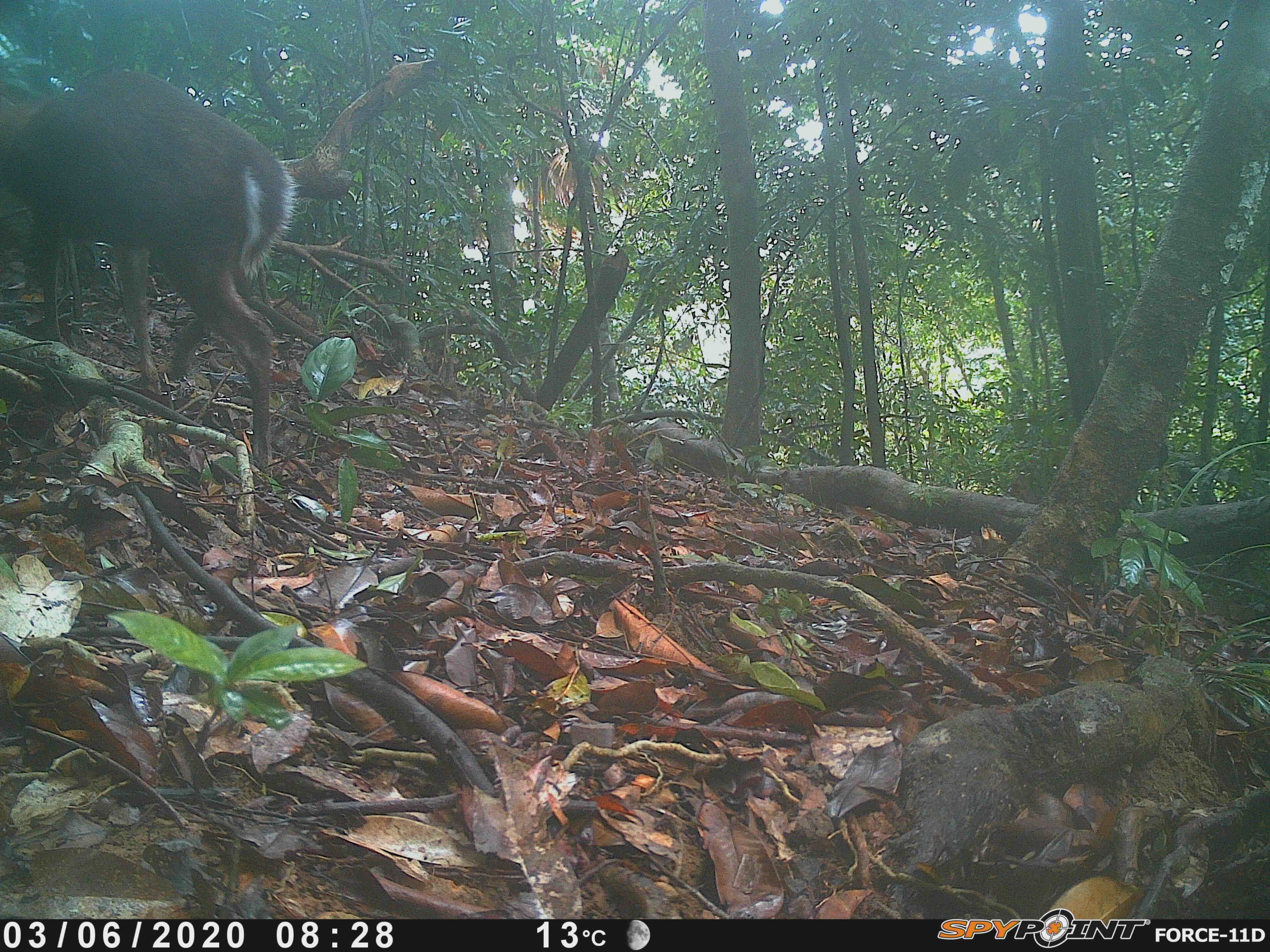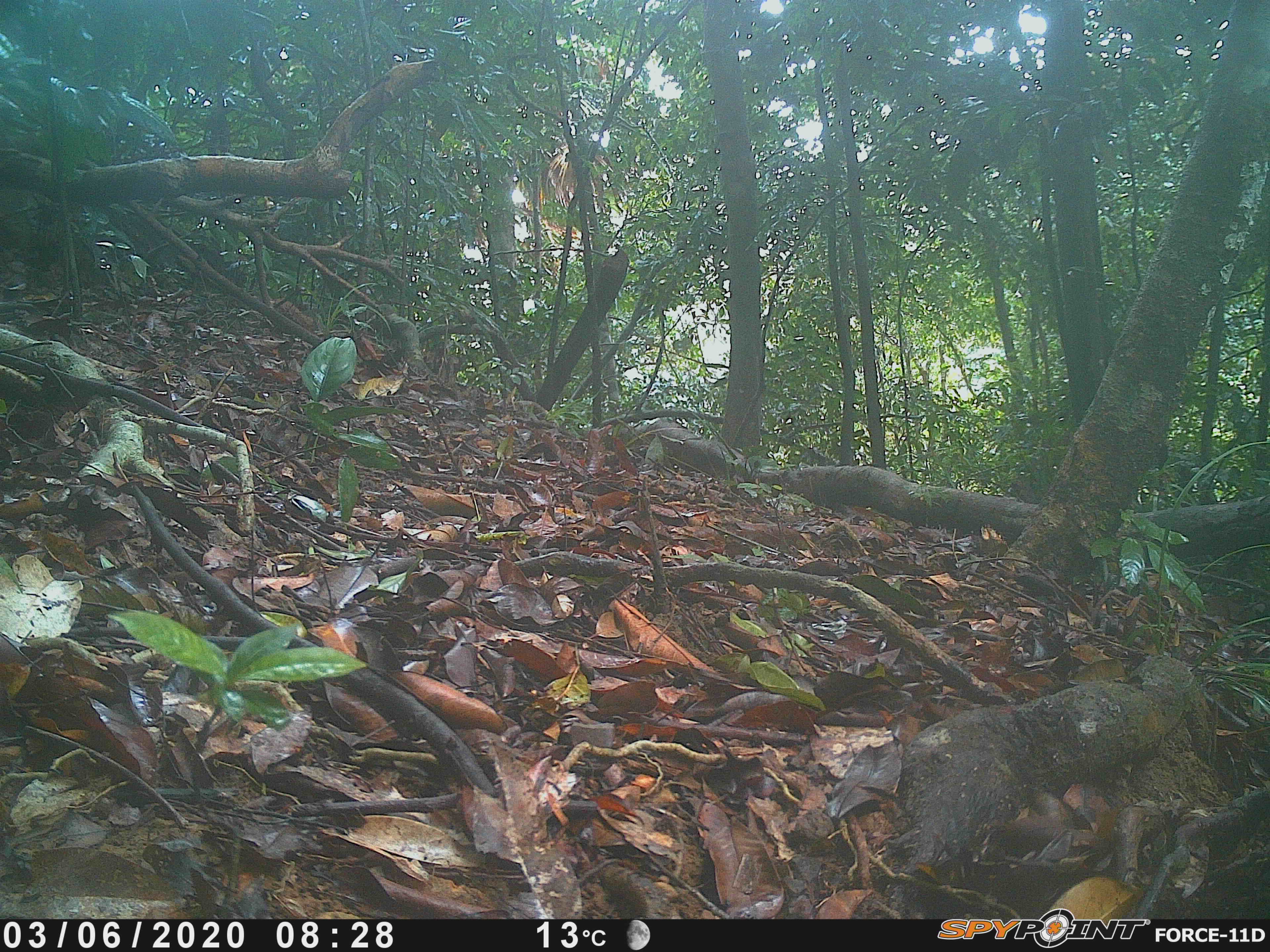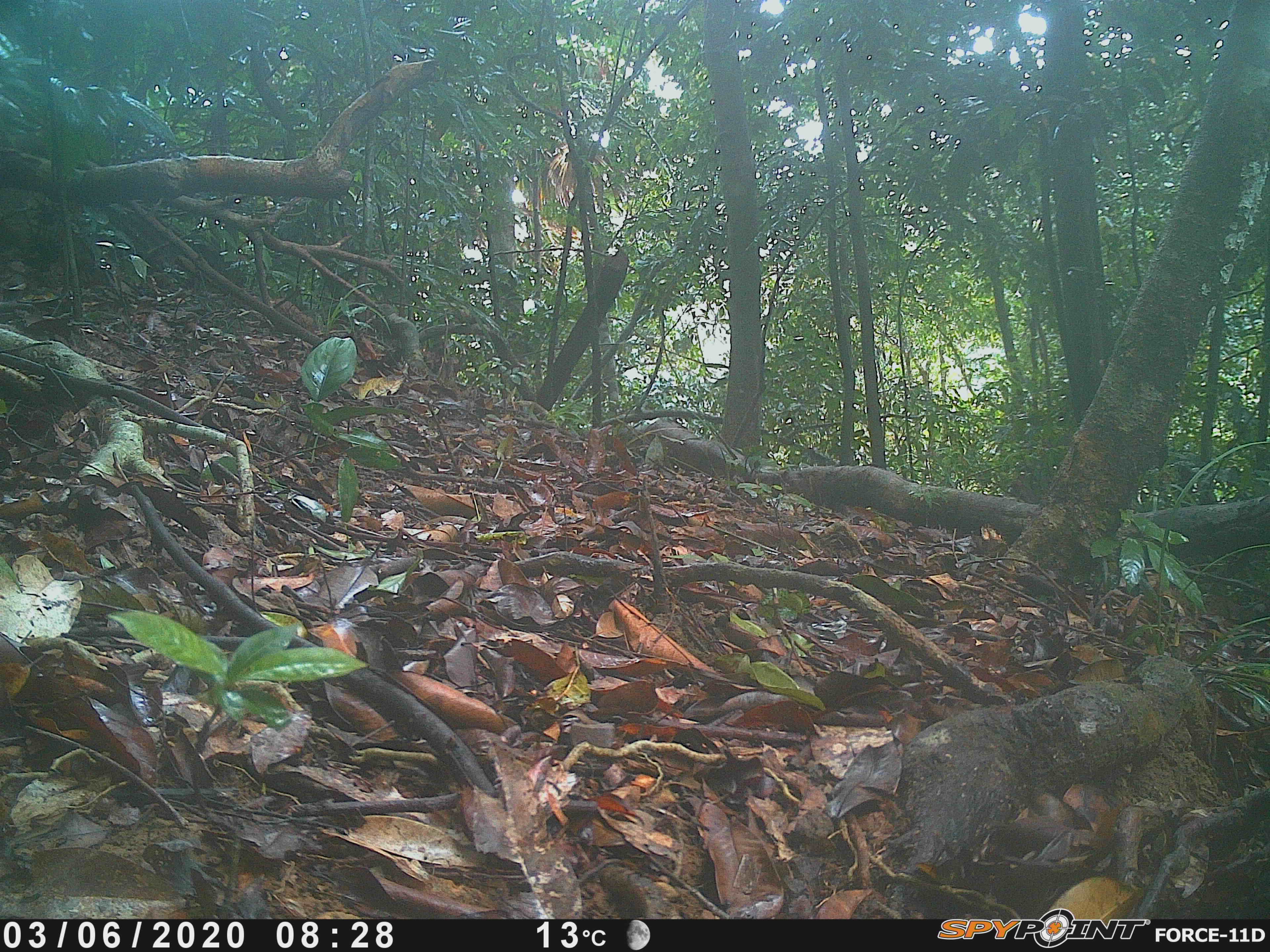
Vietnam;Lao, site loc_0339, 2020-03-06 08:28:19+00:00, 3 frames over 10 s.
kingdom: Animalia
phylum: Chordata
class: Mammalia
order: Artiodactyla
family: Cervidae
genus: Muntiacus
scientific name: Muntiacus rooseveltorum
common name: roosevelt's muntjac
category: roosevelts muntjac group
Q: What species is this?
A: Roosevelts muntjac group (roosevelt's muntjac) (Muntiacus rooseveltorum).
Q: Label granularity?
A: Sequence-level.